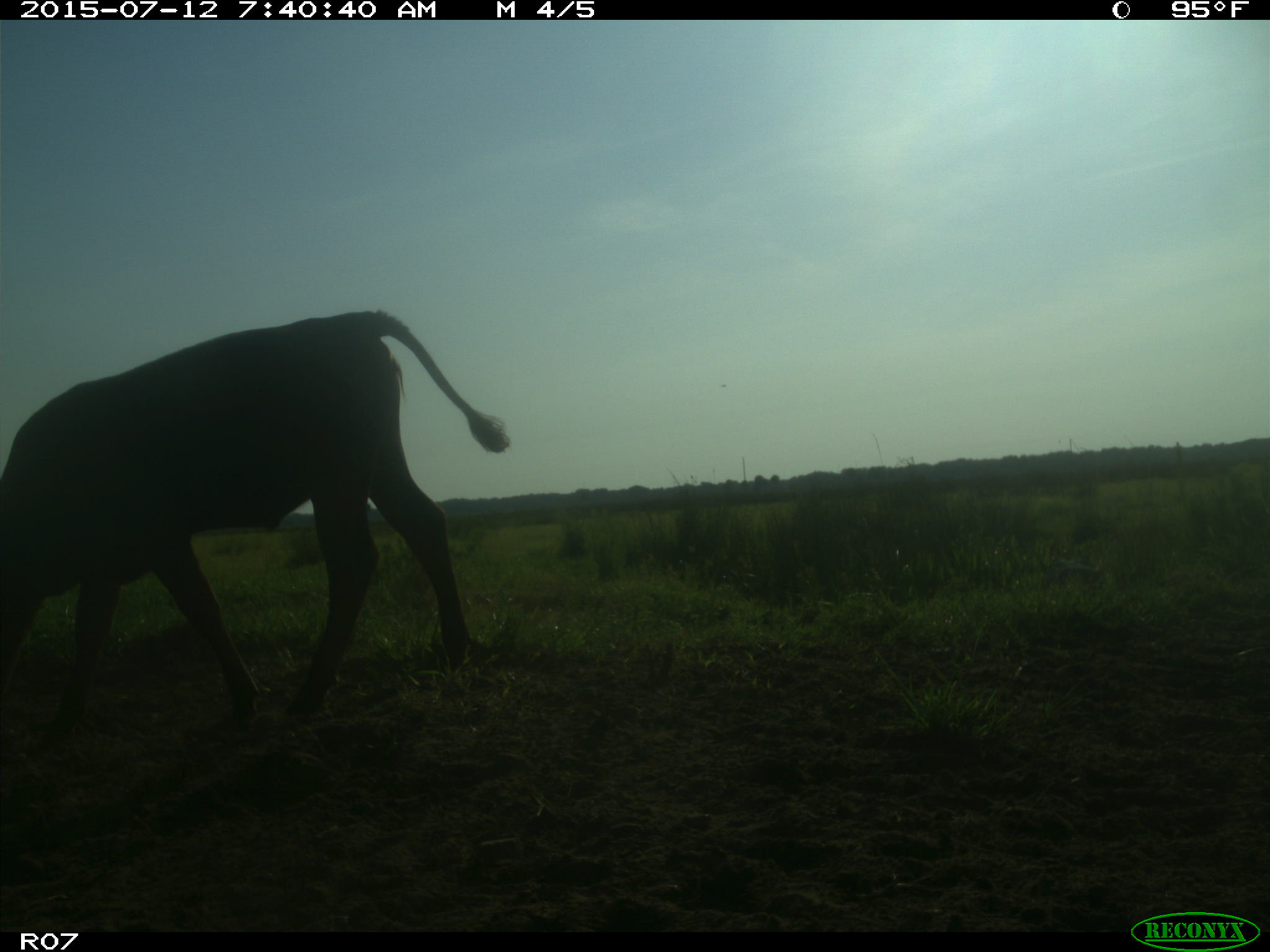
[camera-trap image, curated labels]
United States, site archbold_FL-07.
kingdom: Animalia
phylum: Chordata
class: Mammalia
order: Artiodactyla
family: Bovidae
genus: Bos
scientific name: Bos taurus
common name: domestic cow